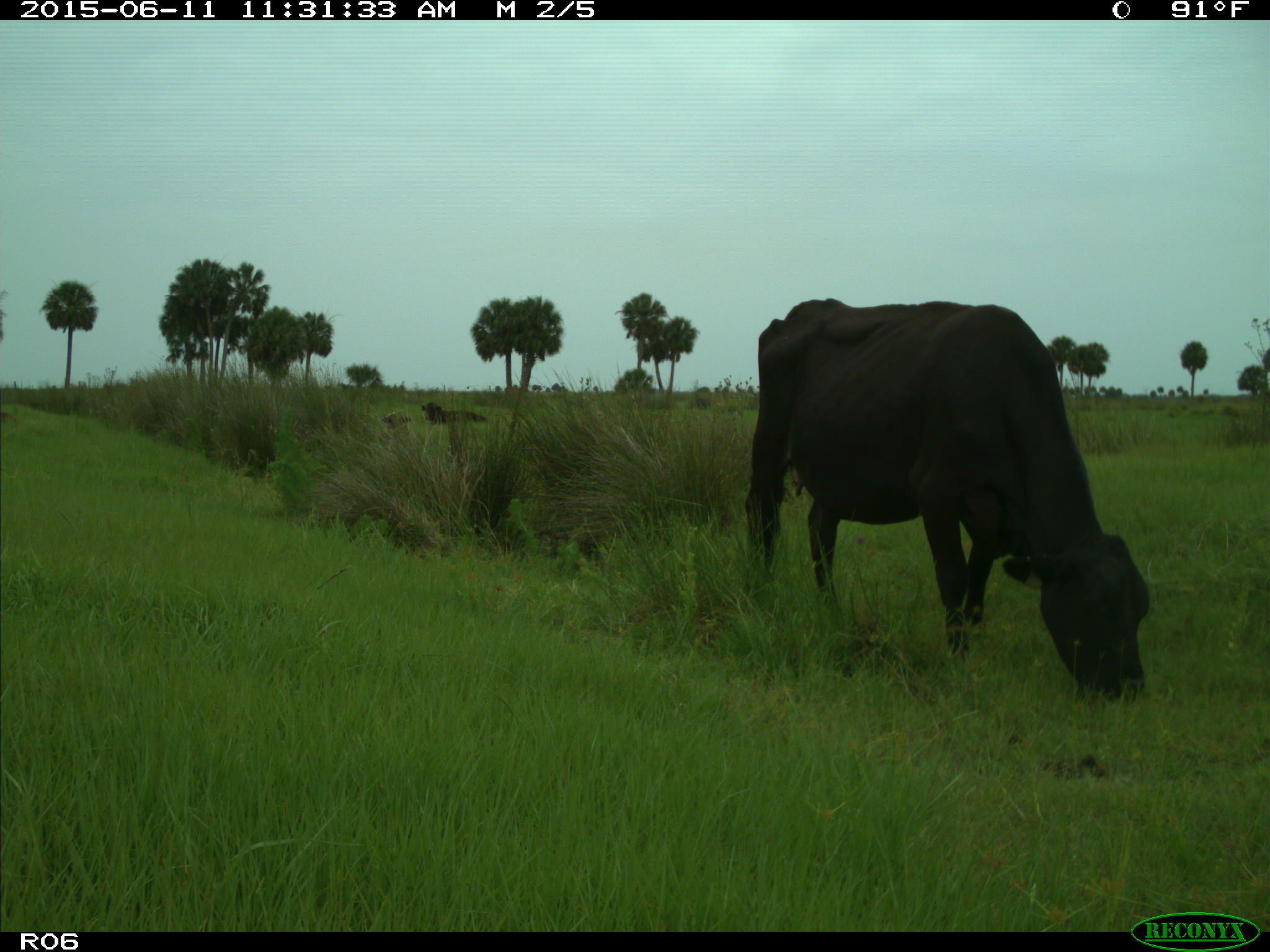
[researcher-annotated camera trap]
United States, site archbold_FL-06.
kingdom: Animalia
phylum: Chordata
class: Mammalia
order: Artiodactyla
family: Bovidae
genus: Bos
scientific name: Bos taurus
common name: domestic cow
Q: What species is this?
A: Bos taurus (domestic cow).